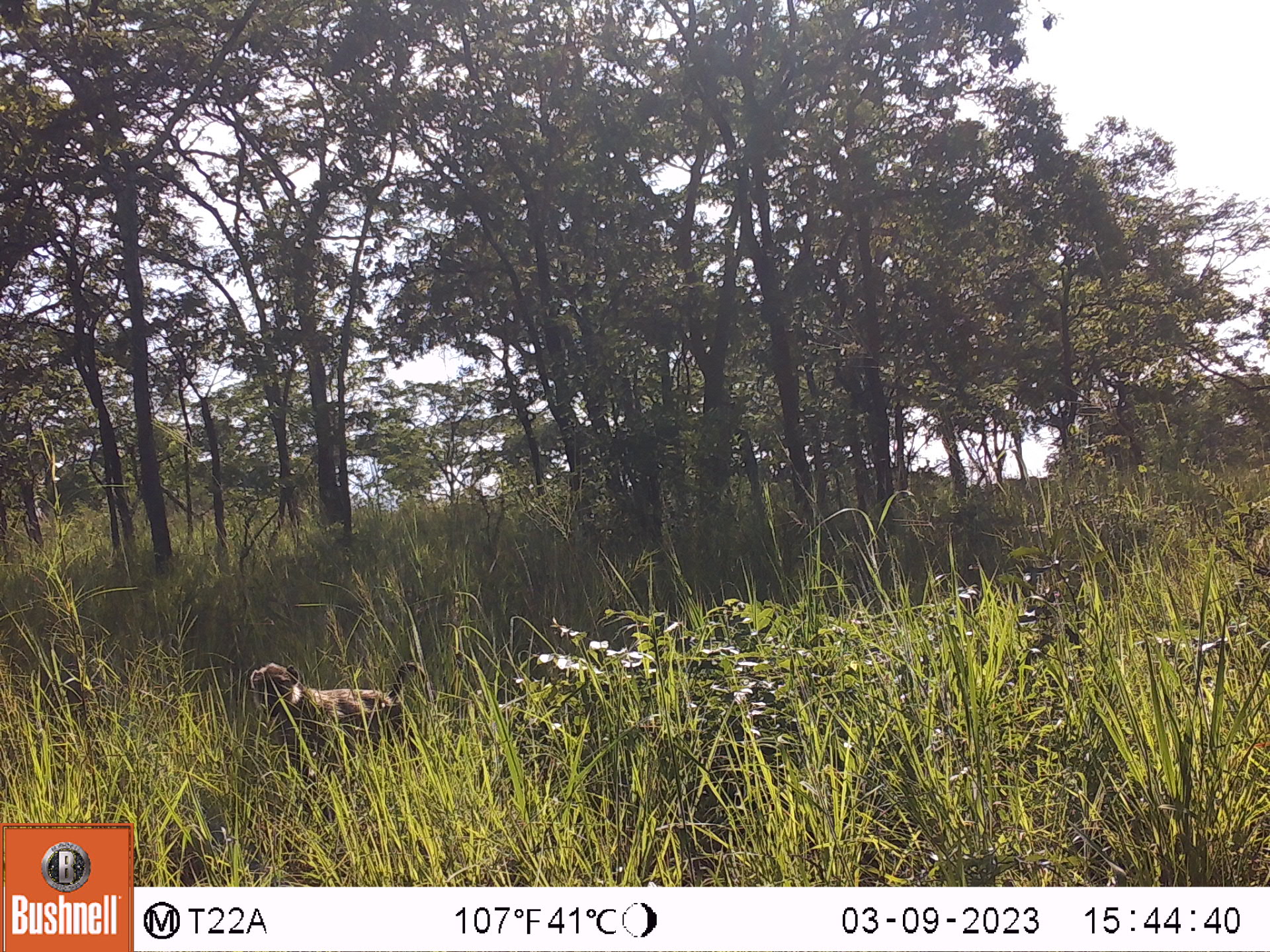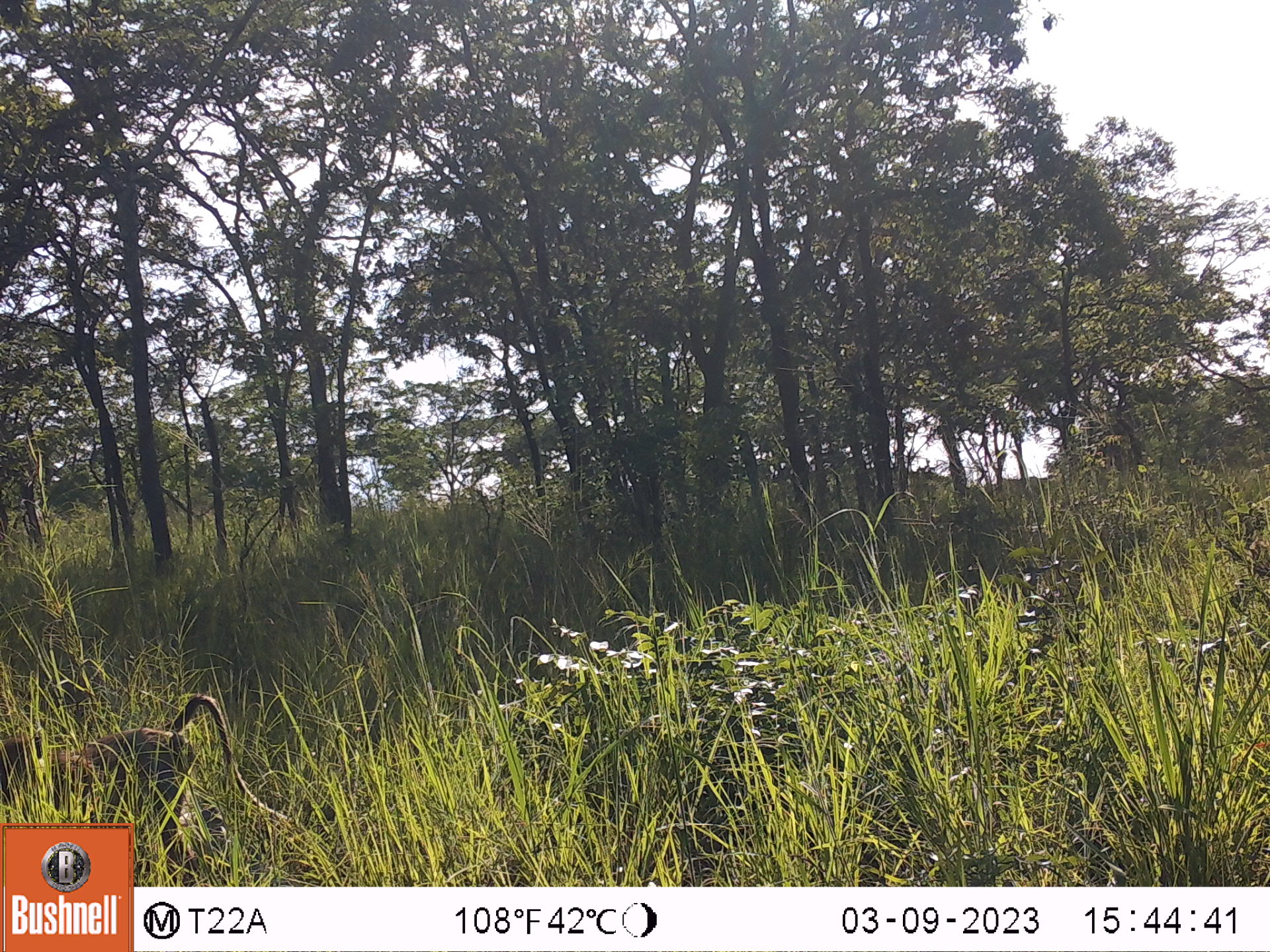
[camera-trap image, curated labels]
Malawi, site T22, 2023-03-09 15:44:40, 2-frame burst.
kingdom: Animalia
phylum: Chordata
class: Mammalia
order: Primates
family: Cercopithecidae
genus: Papio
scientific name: Papio cynocephalus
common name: yellow baboon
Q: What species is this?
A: Yellow baboon (Papio cynocephalus).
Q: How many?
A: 1.